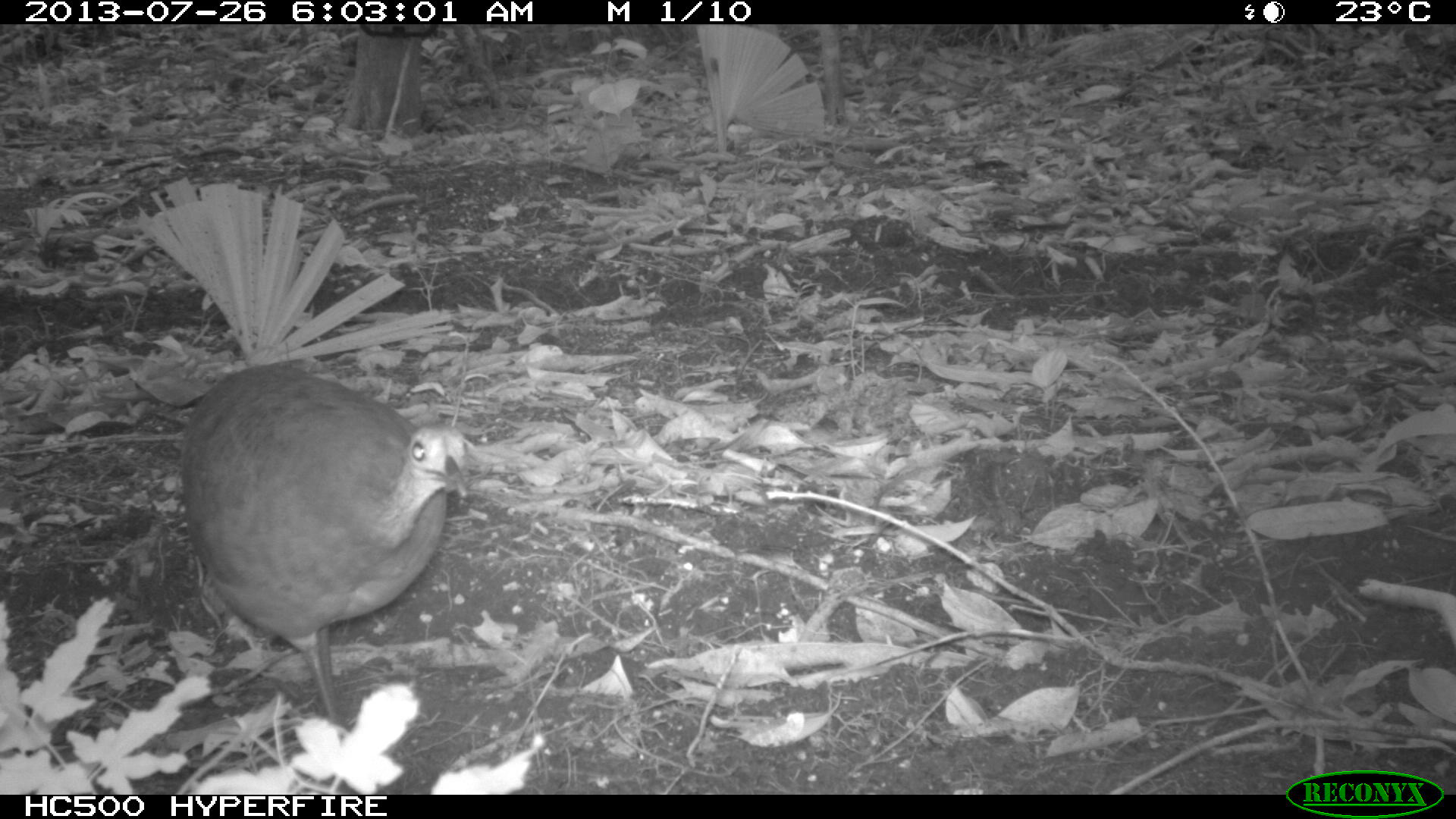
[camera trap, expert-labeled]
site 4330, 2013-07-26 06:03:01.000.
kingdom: Animalia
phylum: Chordata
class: Aves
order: Tinamiformes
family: Tinamidae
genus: Tinamus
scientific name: Tinamus major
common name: great tinamou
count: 1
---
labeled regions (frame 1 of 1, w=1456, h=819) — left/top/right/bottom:
tinamus major: 180/365/471/725